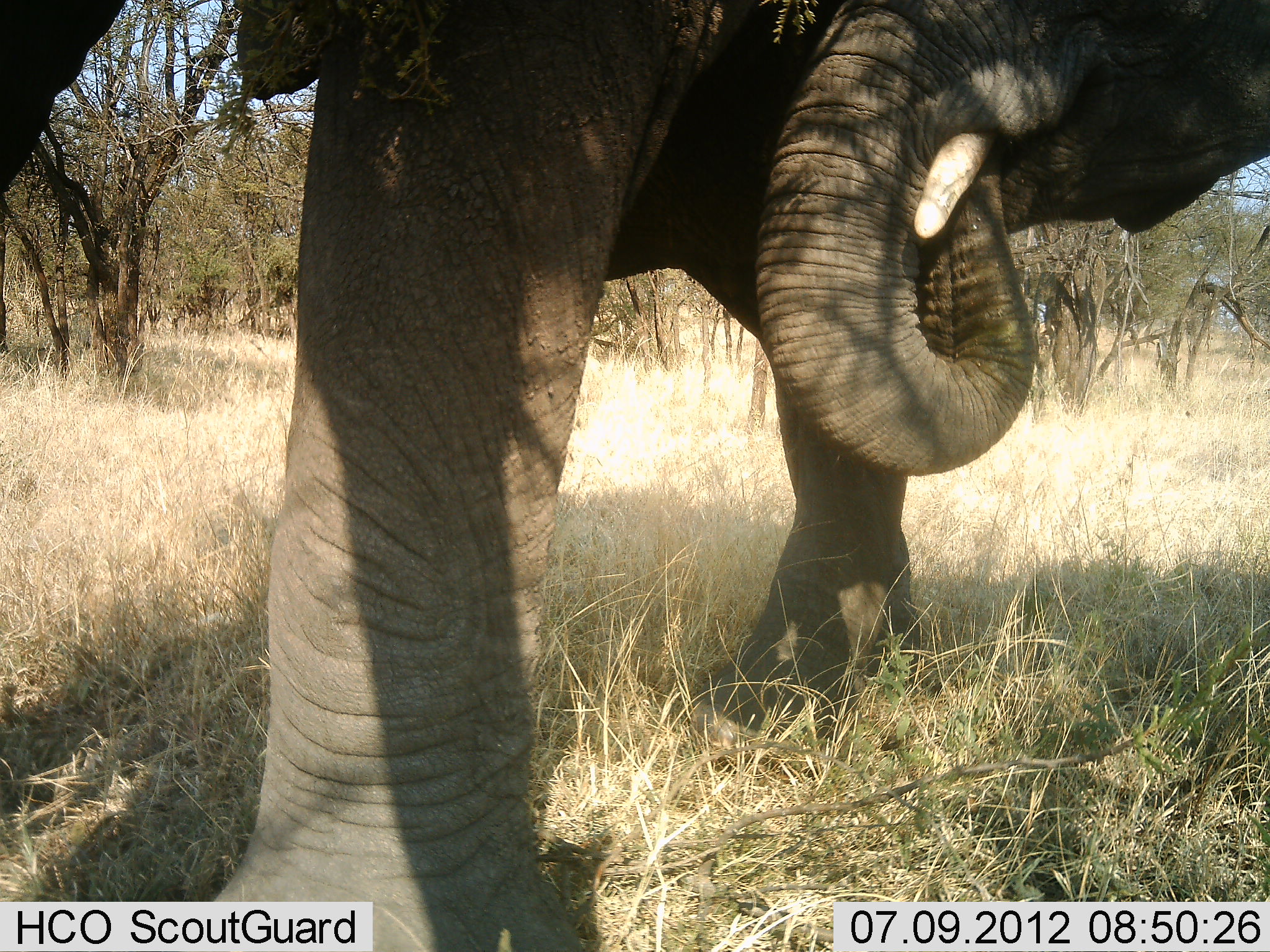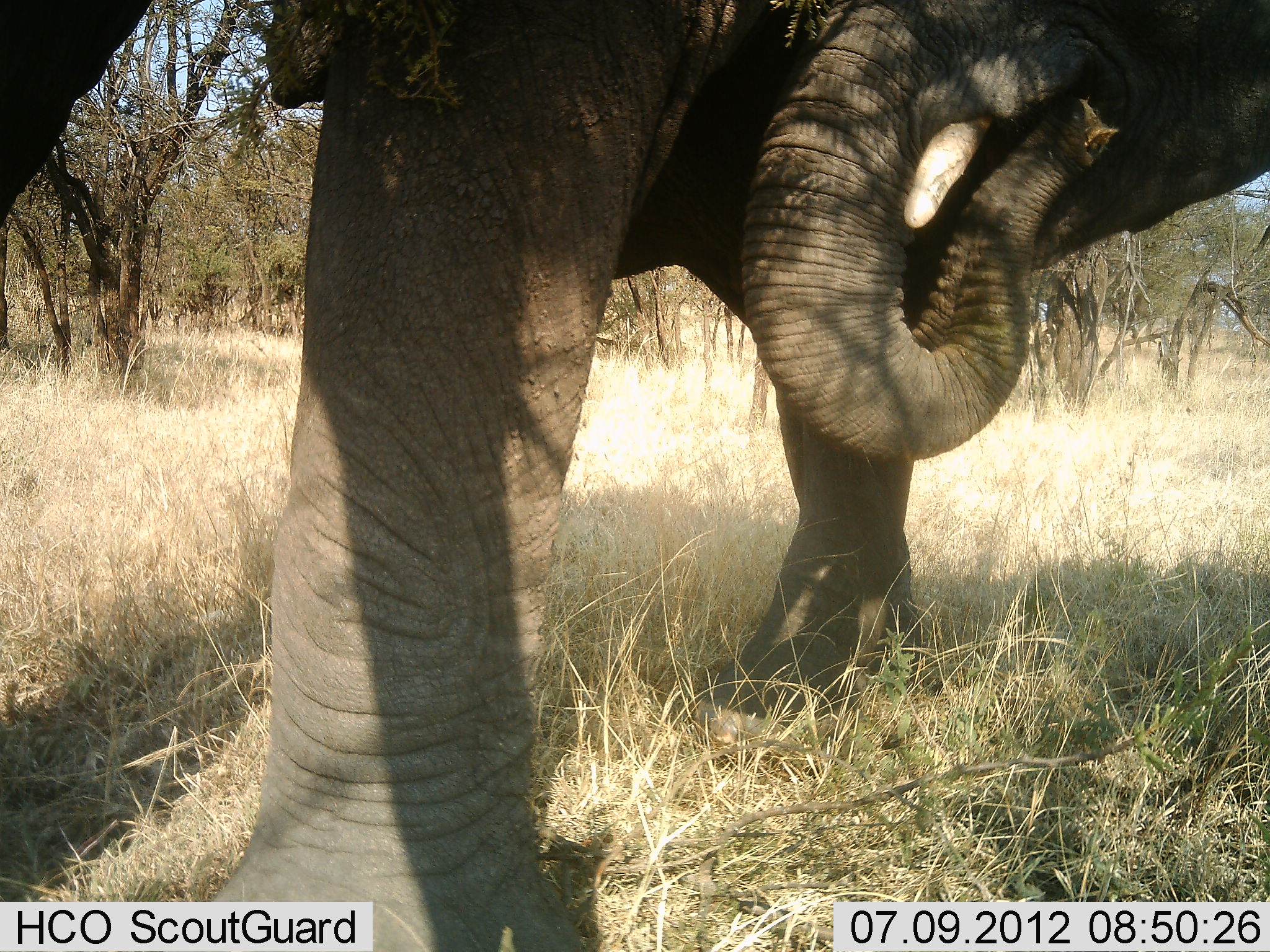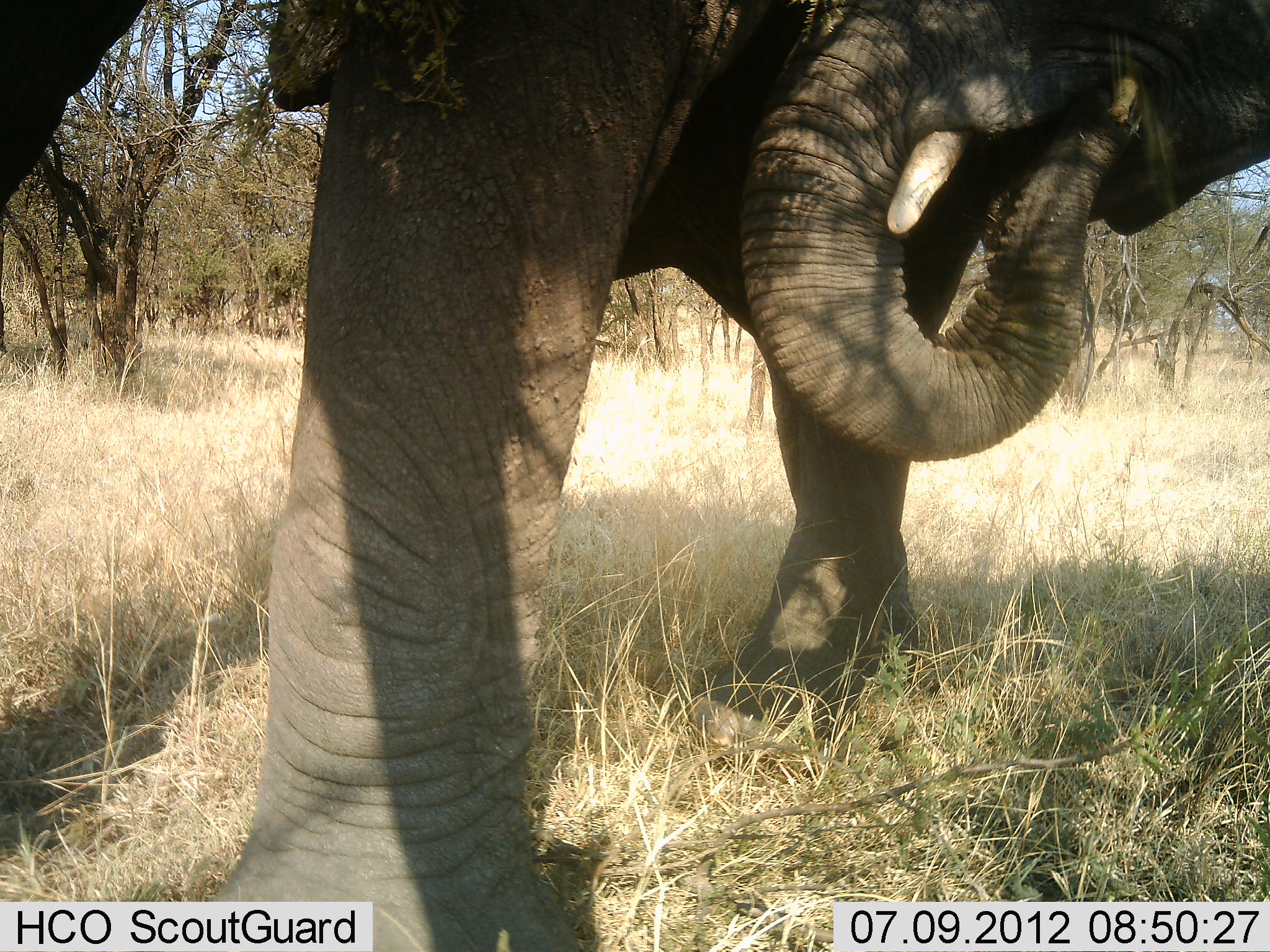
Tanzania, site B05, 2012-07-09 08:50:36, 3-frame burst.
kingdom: Animalia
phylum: Chordata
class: Mammalia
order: Proboscidea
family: Elephantidae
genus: Loxodonta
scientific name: Loxodonta africana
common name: african bush elephant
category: elephant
Elephant (african bush elephant) (Loxodonta africana), count 2. Behavior (volunteer vote fractions): standing 60%, resting 0%, moving 10%, interacting 10%. Young present (vote fraction): 0%. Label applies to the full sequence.